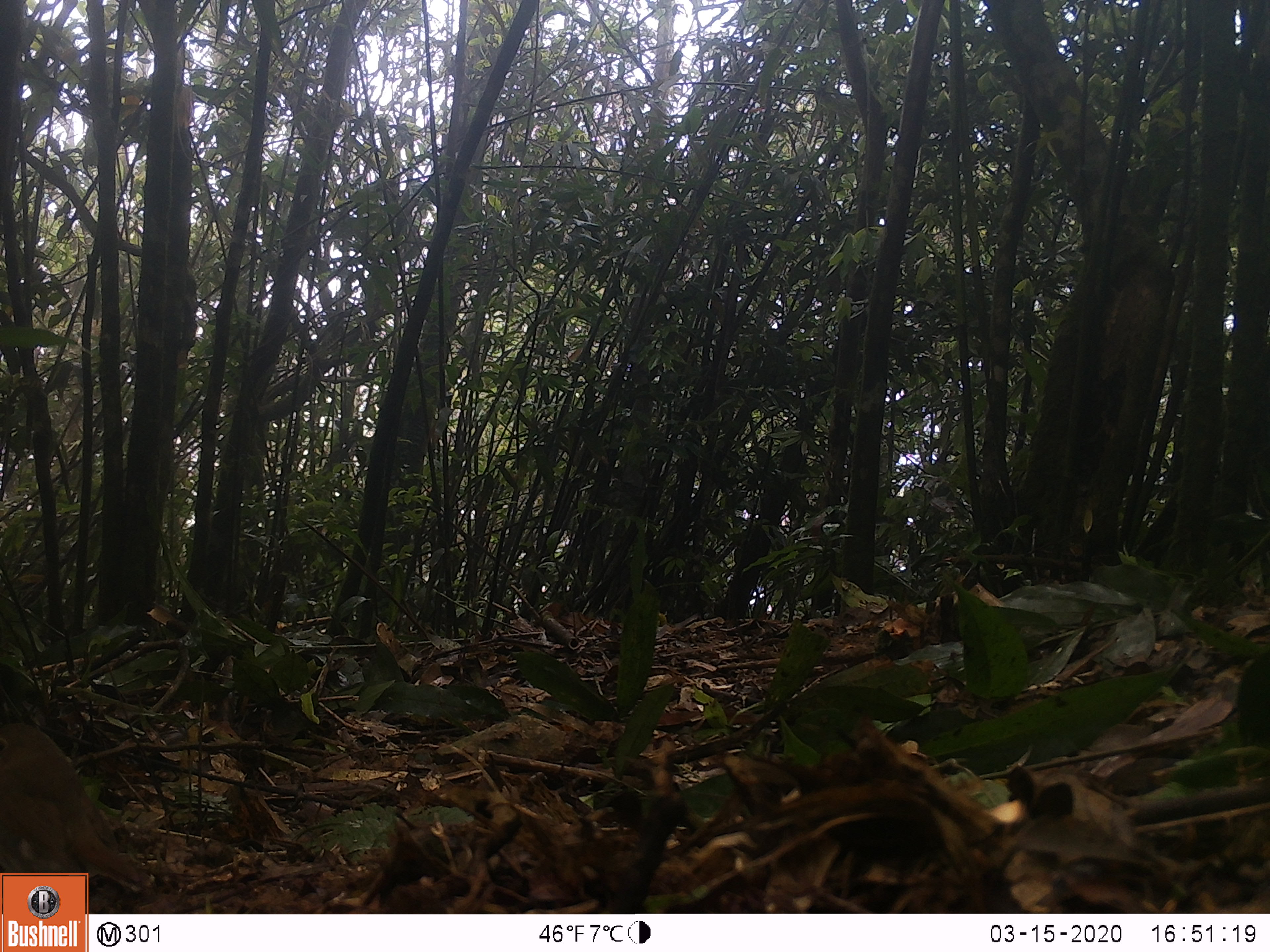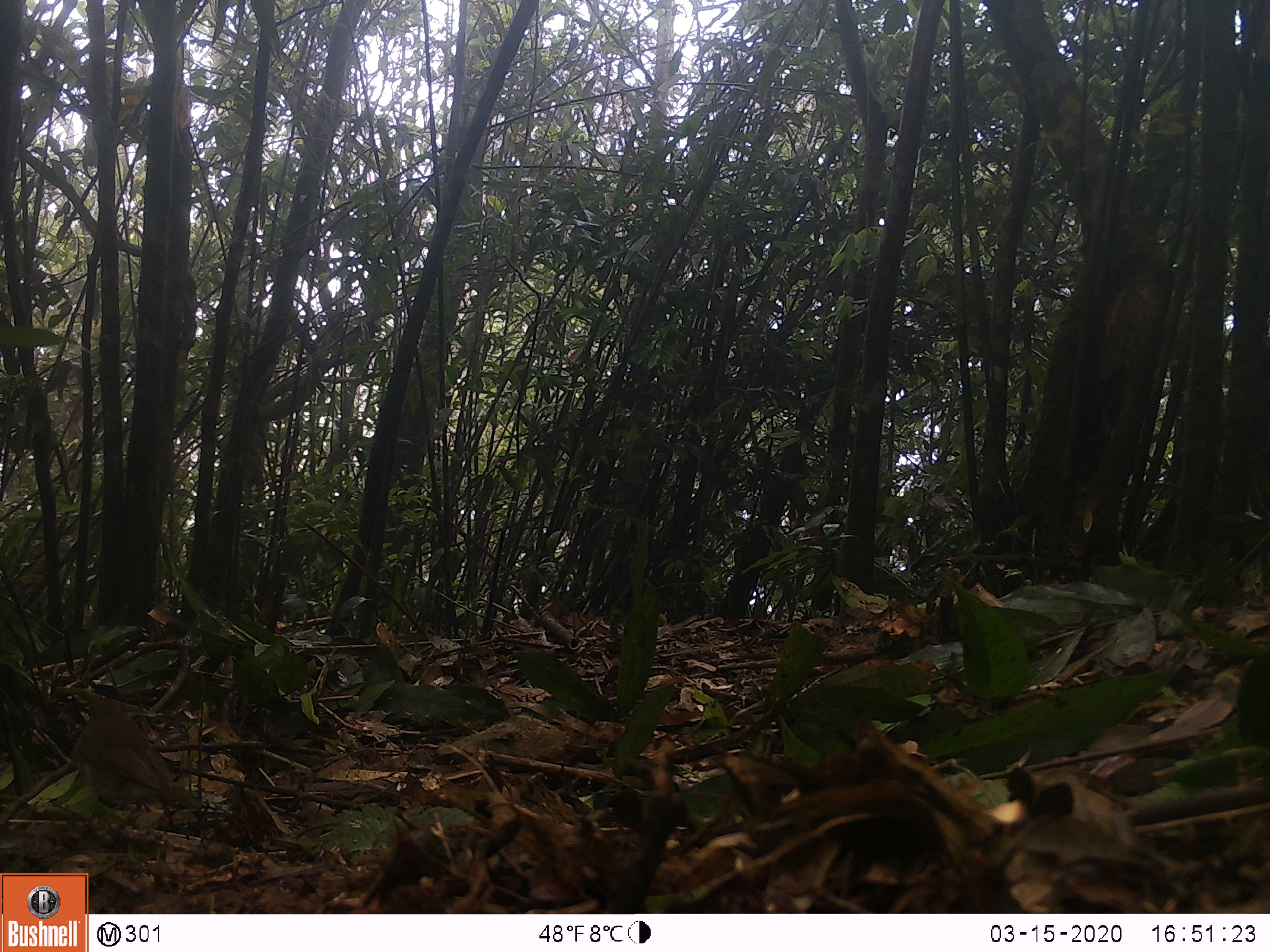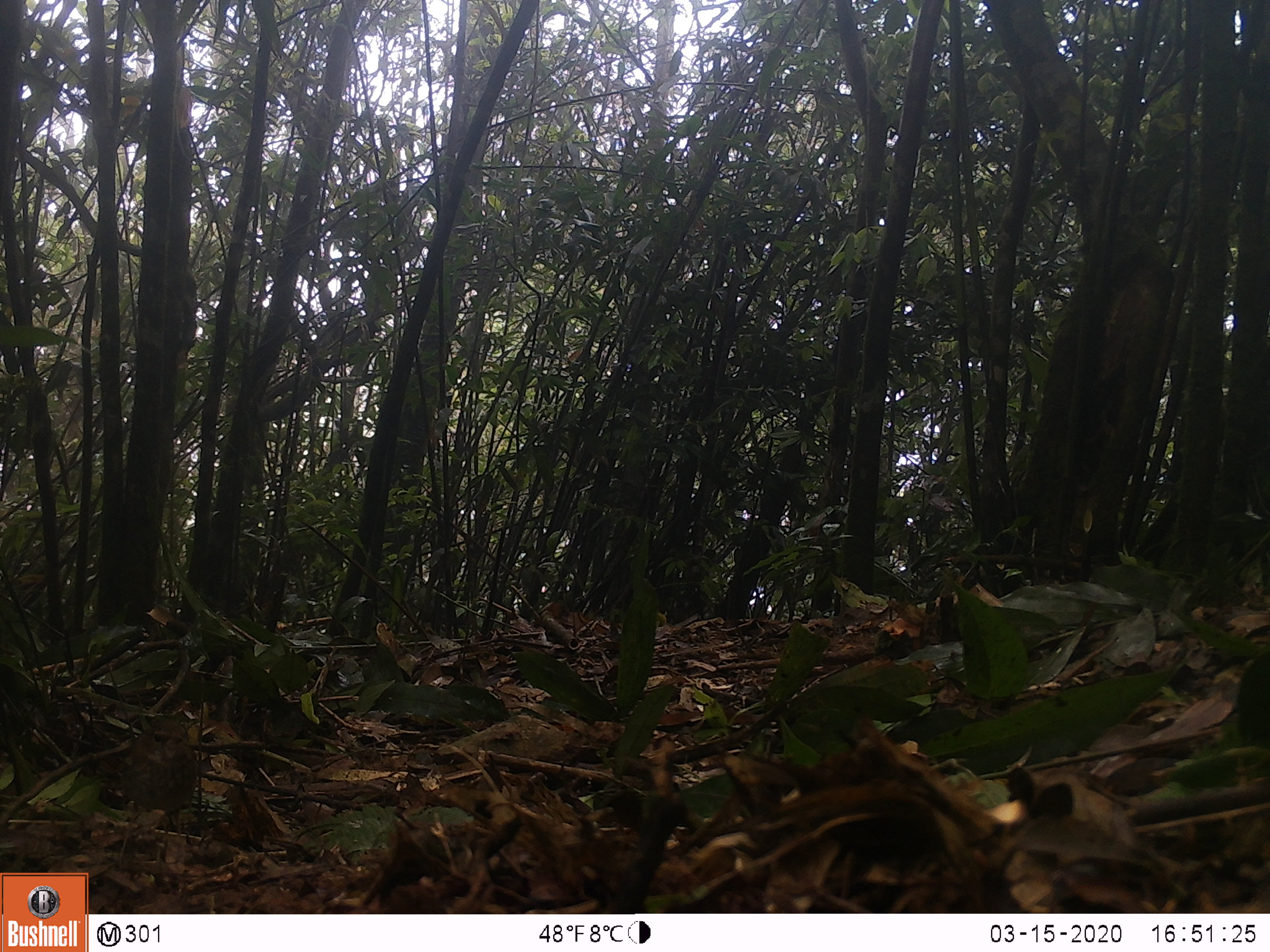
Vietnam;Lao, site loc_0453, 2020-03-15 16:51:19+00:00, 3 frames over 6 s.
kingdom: Animalia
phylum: Chordata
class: Aves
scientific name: Aves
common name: bird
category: unidentified bird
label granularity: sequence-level